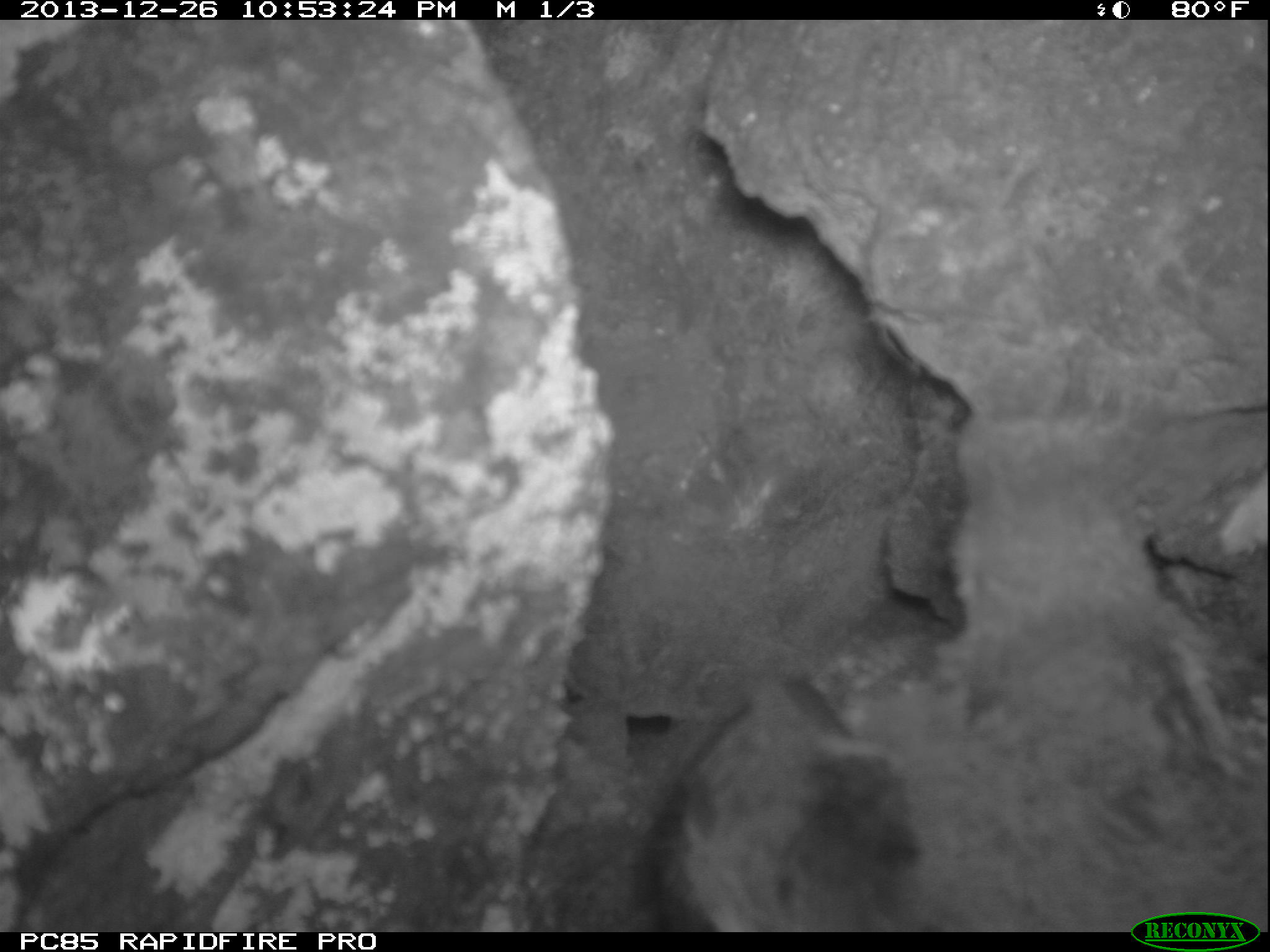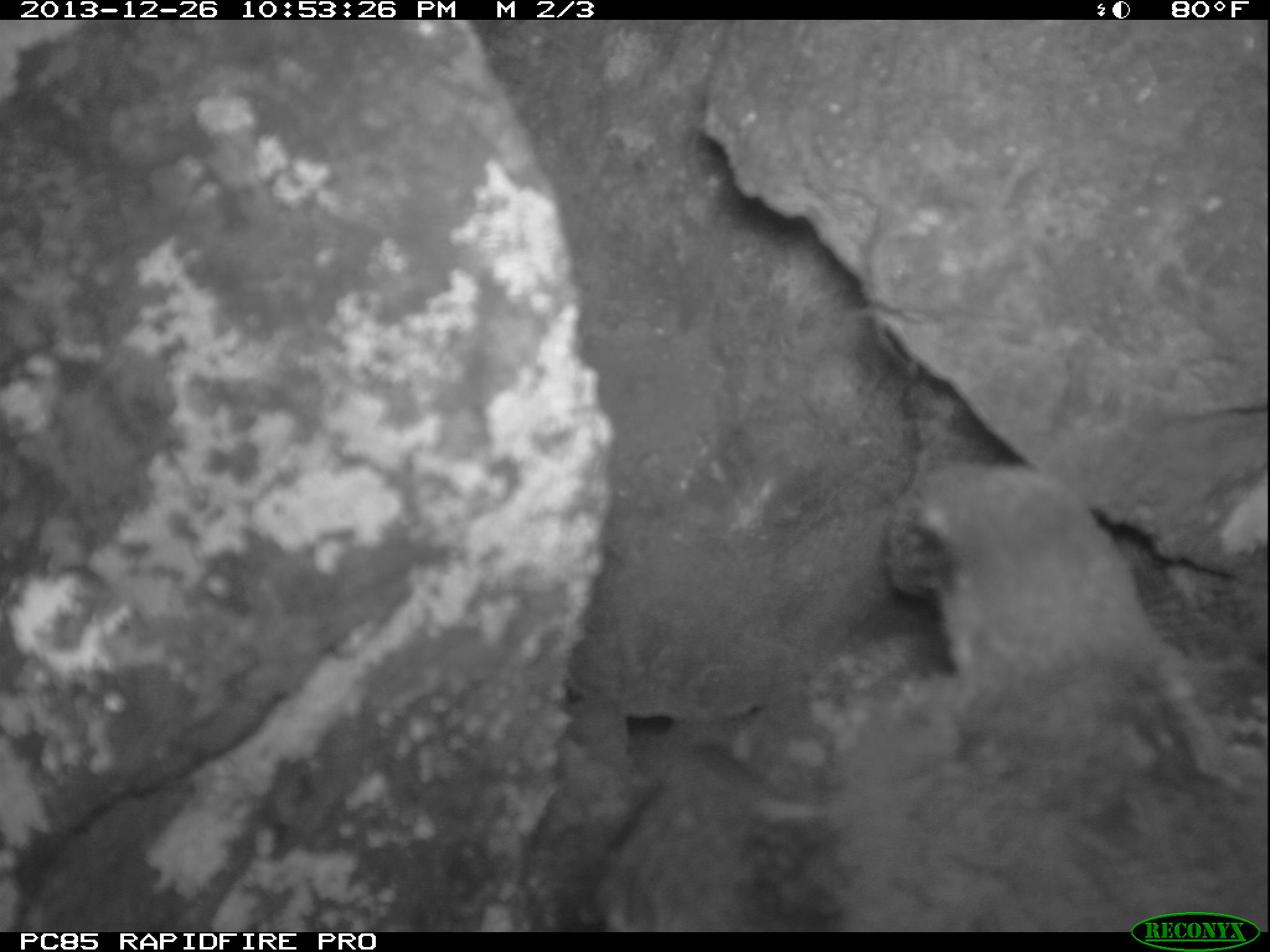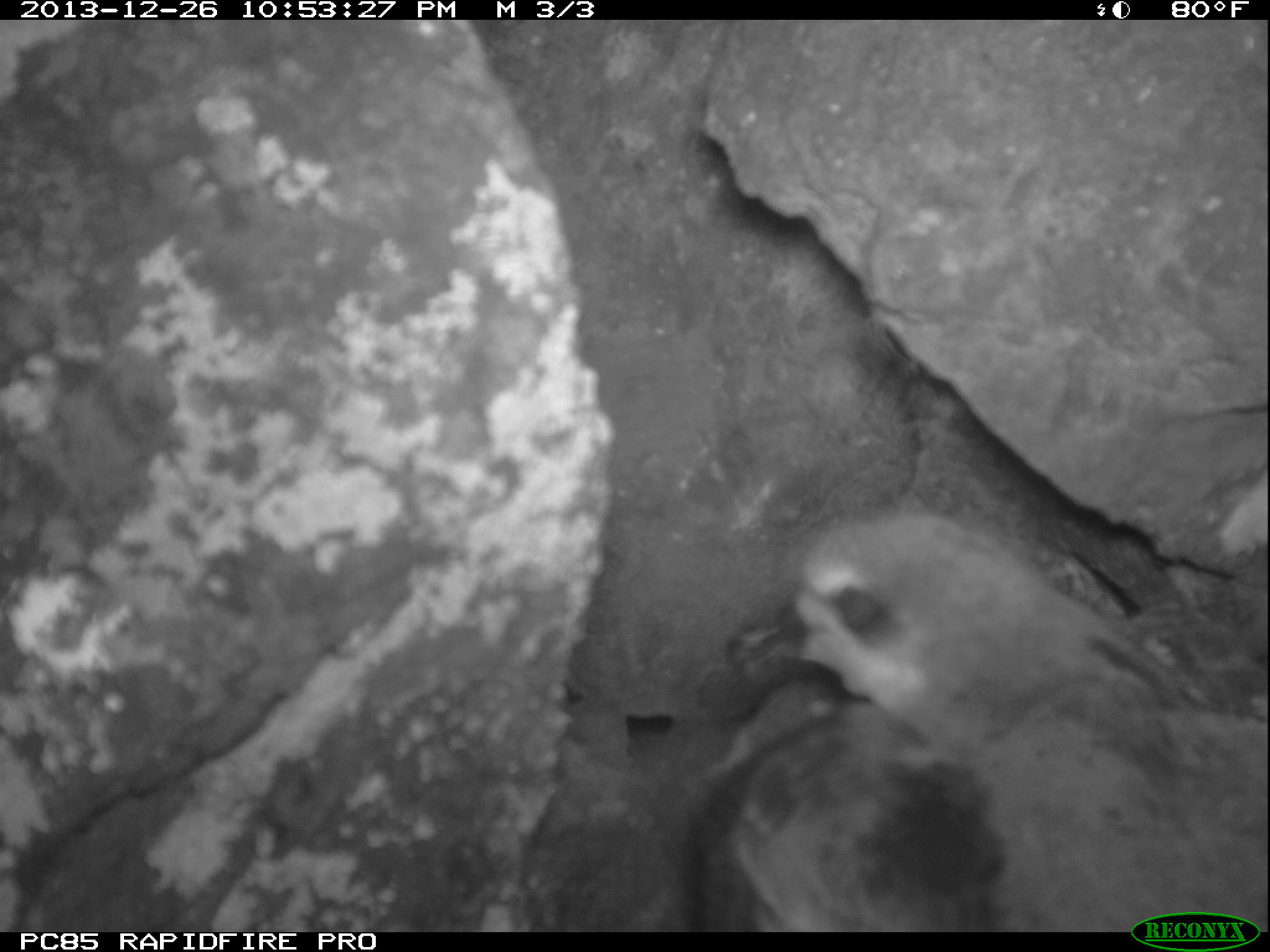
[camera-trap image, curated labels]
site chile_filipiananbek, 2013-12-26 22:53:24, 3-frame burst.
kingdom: Animalia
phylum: Chordata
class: Aves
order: Procellariiformes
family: Procellariidae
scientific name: Procellariidae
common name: petrel chick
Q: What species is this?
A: Petrel chick (Procellariidae).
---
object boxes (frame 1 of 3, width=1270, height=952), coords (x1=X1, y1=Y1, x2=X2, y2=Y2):
petrel chick: (x1=631, y1=400, x2=1270, y2=920)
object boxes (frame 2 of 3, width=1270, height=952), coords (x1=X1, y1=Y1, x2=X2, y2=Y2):
petrel chick: (x1=572, y1=457, x2=1270, y2=917)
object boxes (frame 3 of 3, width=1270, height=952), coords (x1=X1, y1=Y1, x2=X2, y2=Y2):
petrel chick: (x1=669, y1=492, x2=1258, y2=939)